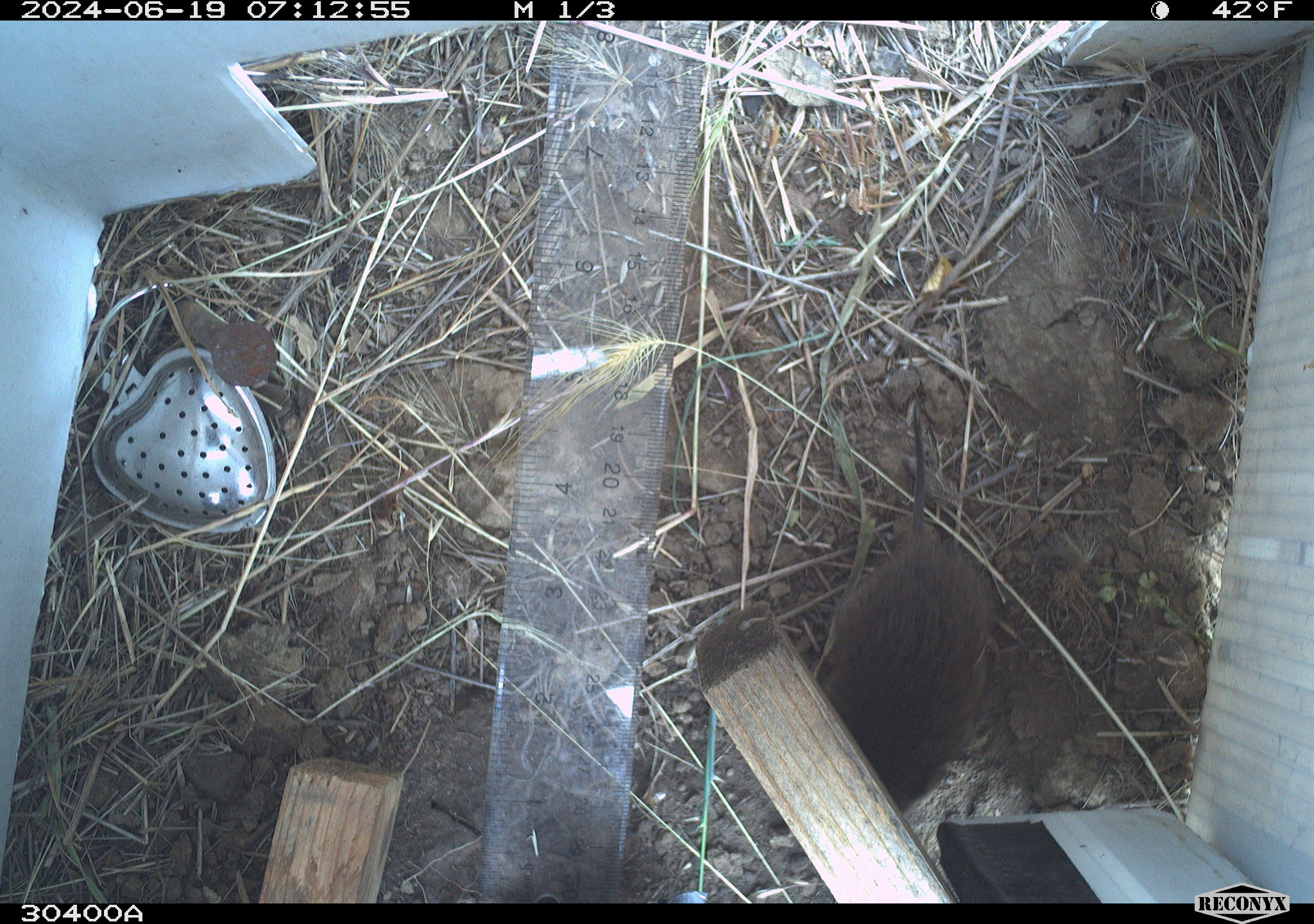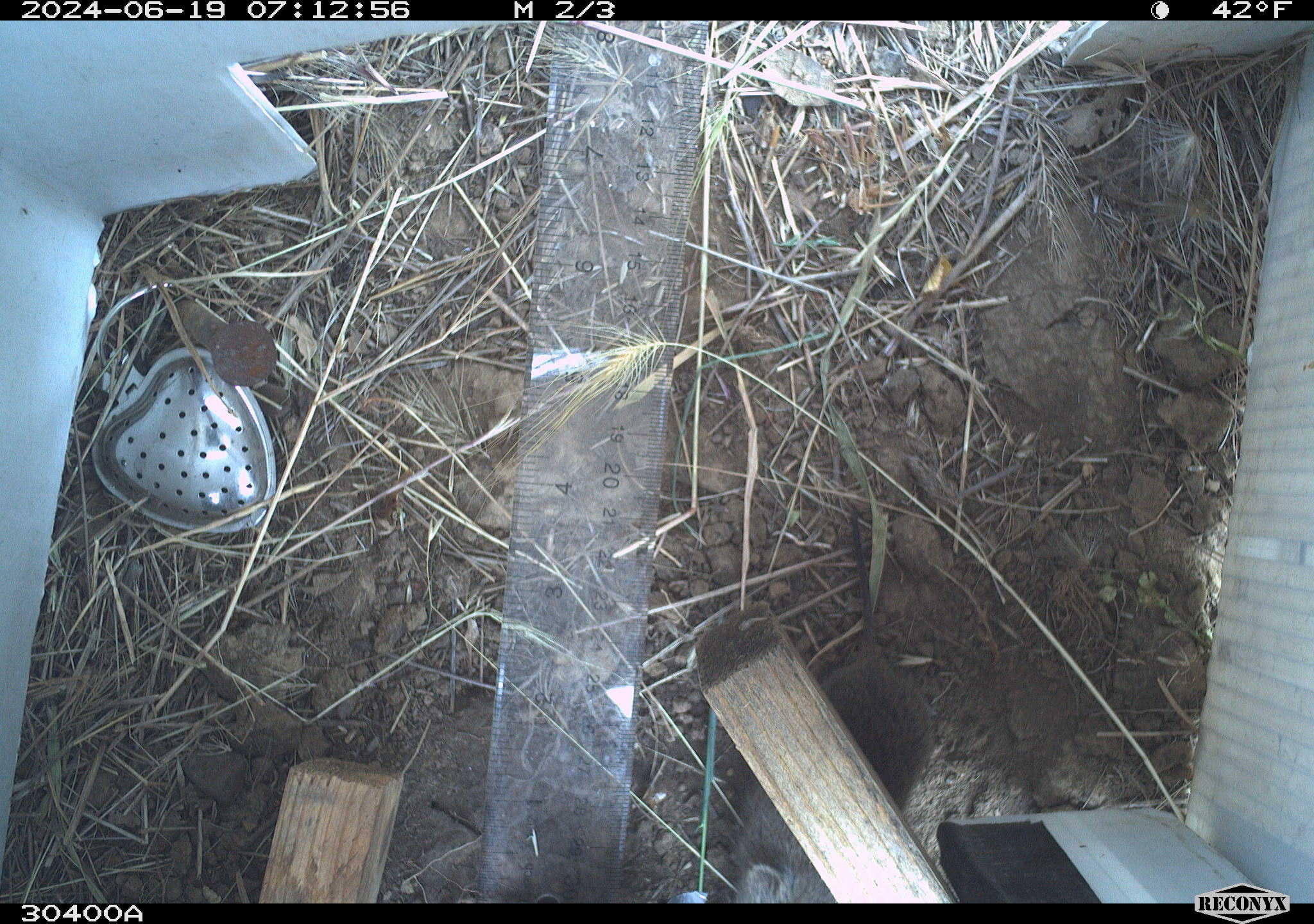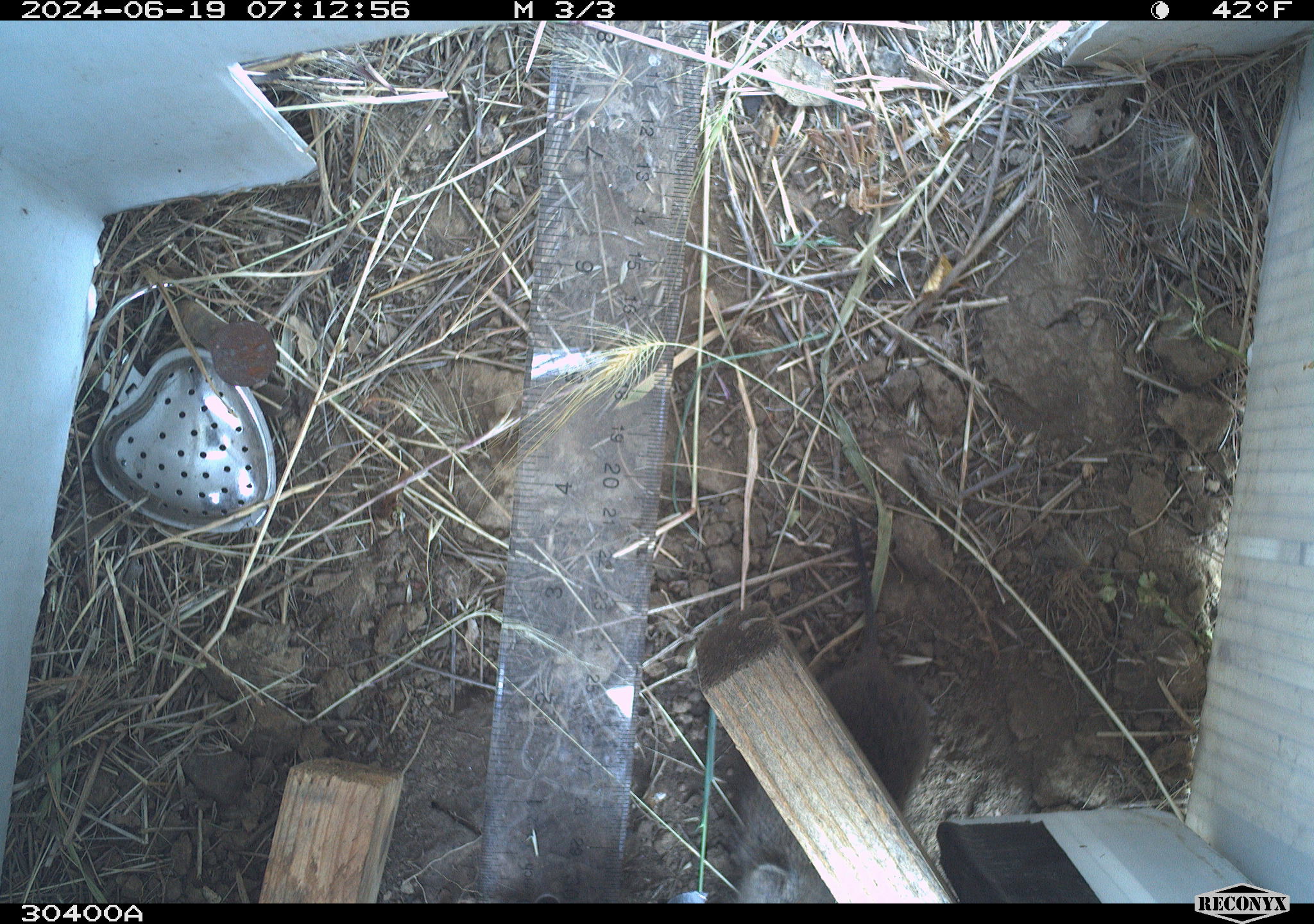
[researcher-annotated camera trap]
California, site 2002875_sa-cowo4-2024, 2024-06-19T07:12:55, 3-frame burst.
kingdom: Animalia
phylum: Chordata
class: Mammalia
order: Rodentia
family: Cricetidae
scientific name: Arvicolinae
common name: voles, lemmings, and muskrats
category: arvicolinae subfamily